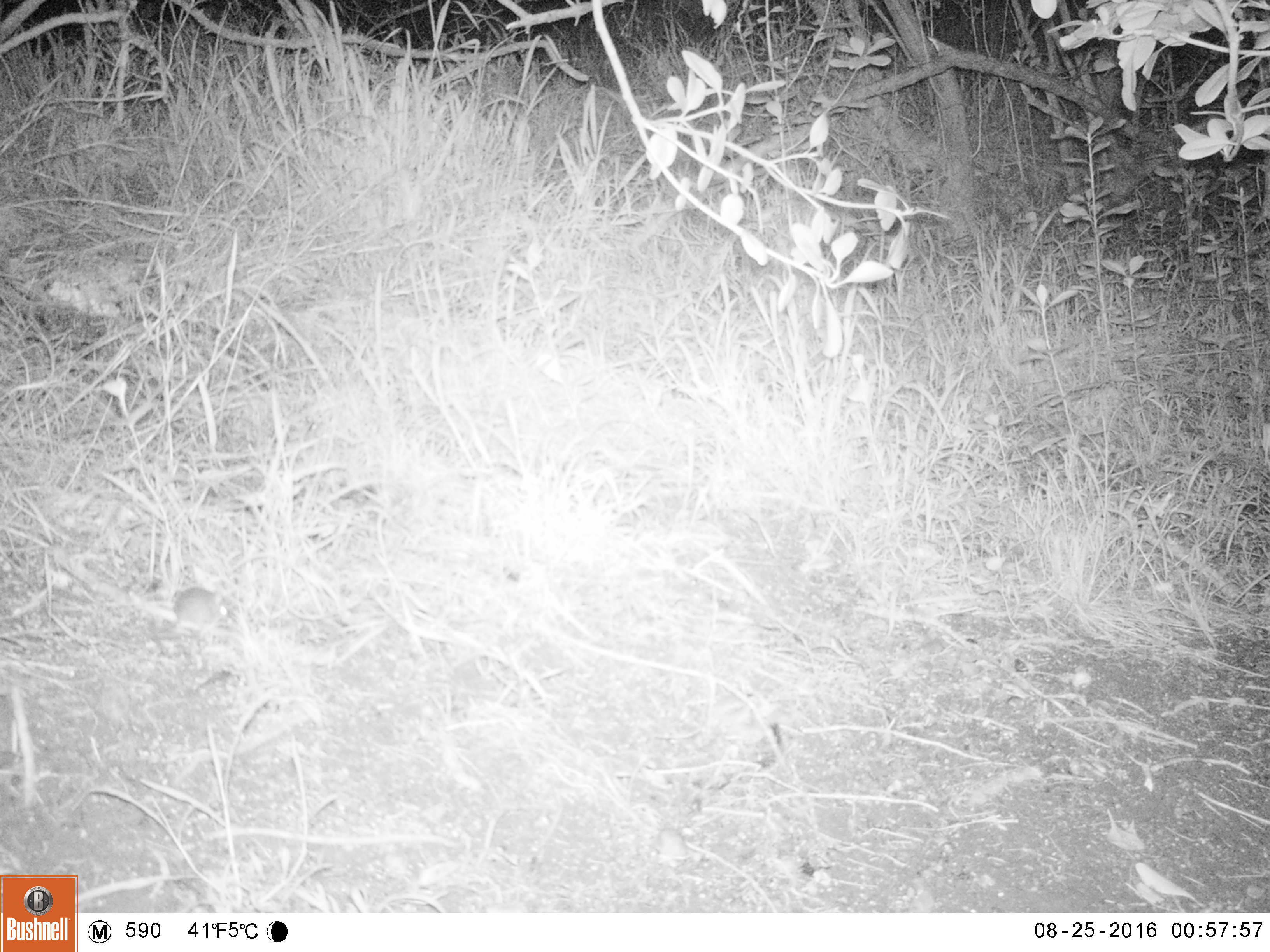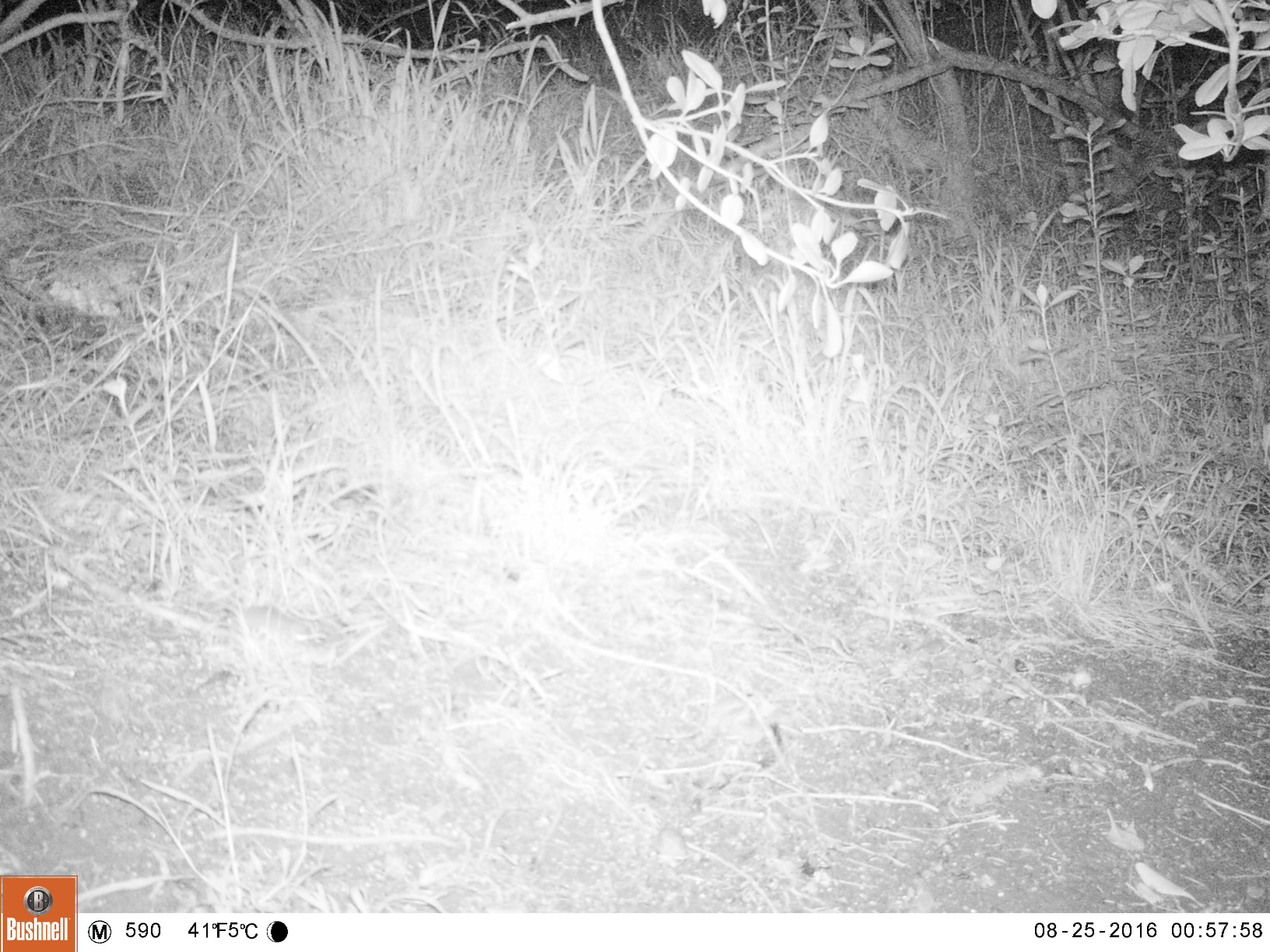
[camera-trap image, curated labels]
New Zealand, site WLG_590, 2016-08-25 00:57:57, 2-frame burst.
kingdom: Animalia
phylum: Chordata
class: Mammalia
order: Rodentia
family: Muridae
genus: Mus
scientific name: Mus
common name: mouse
Mouse (Mus).